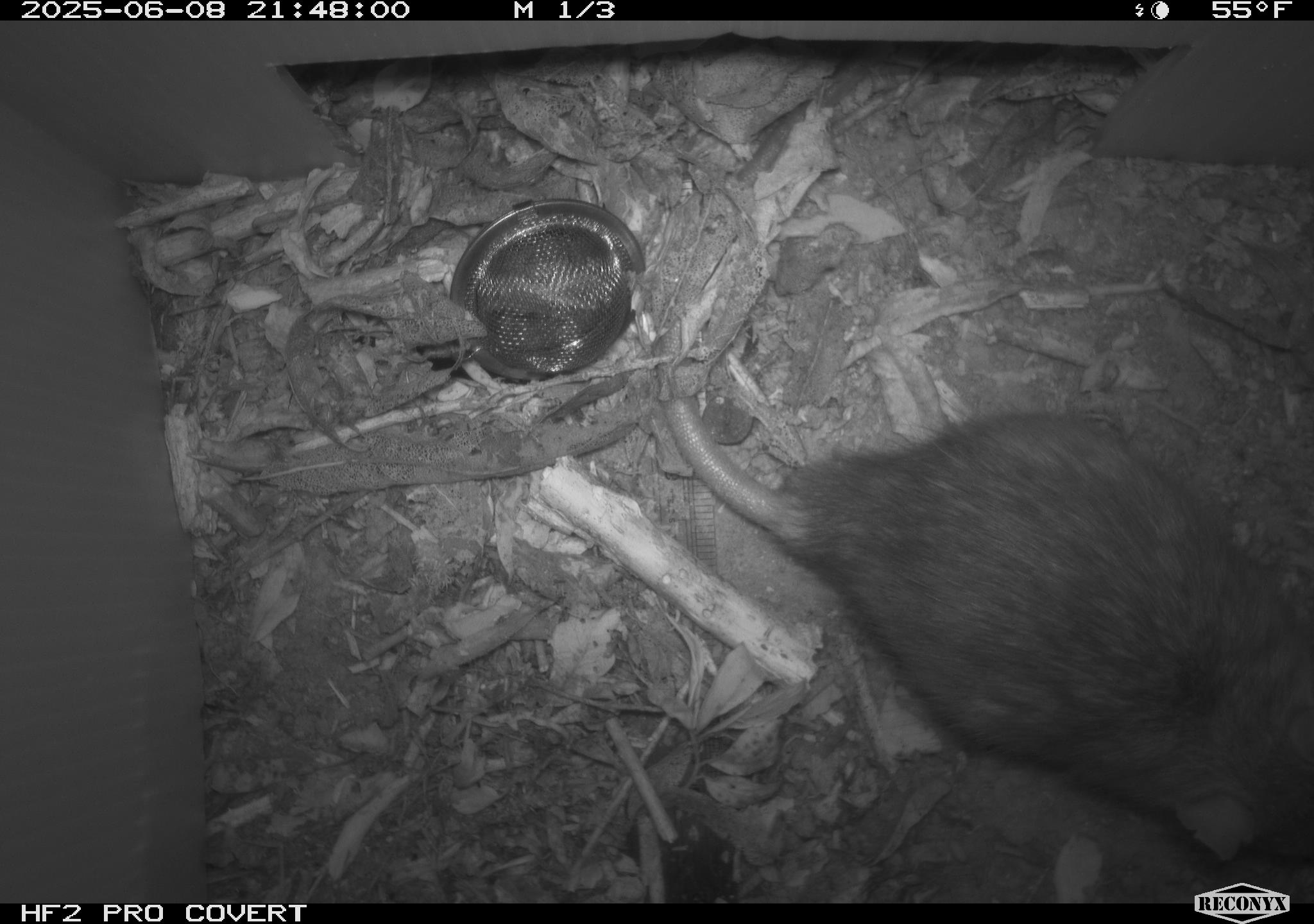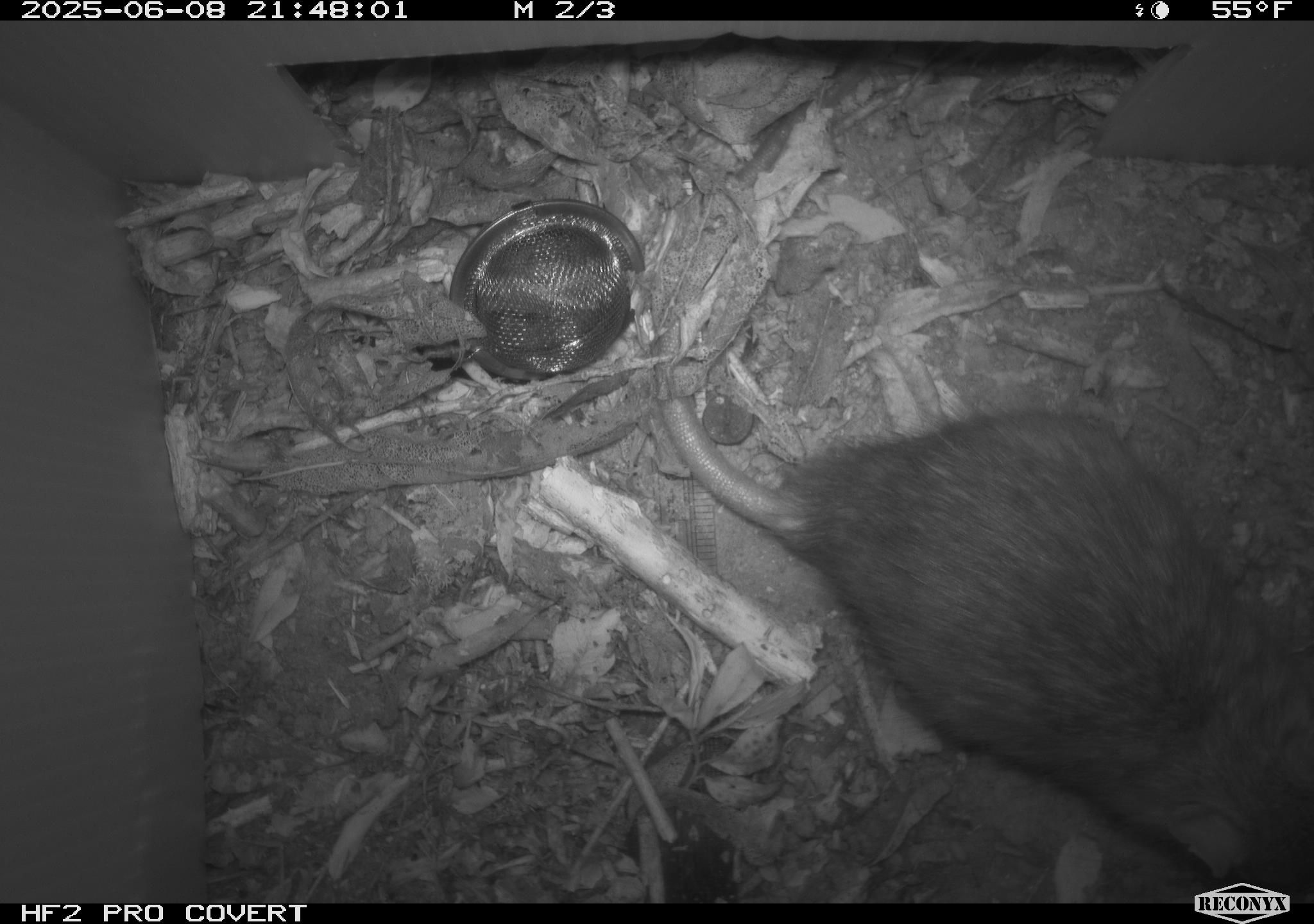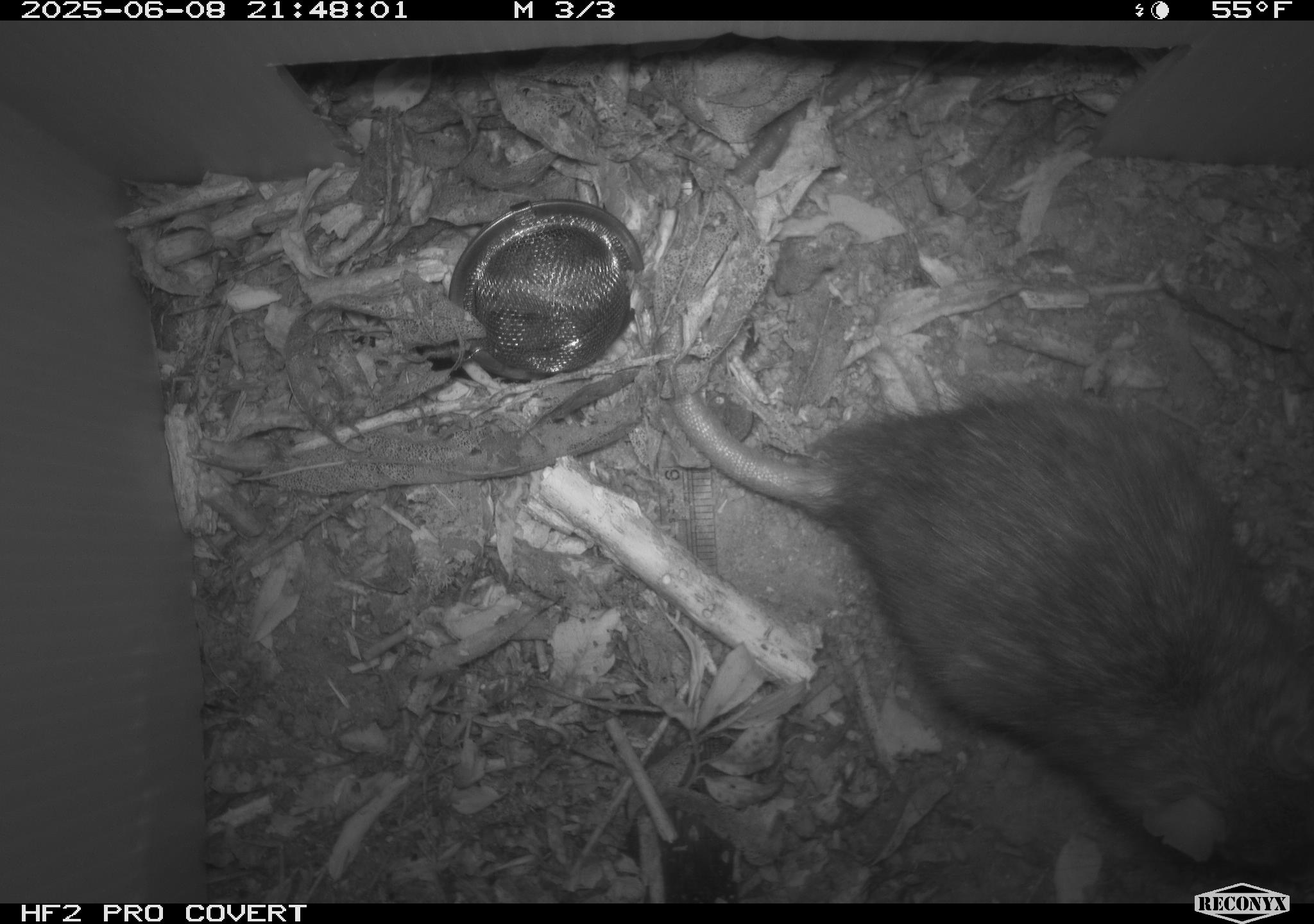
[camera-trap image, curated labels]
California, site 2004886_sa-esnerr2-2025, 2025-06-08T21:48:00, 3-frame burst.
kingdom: Animalia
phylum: Chordata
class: Mammalia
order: Rodentia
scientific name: Rodentia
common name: rodent